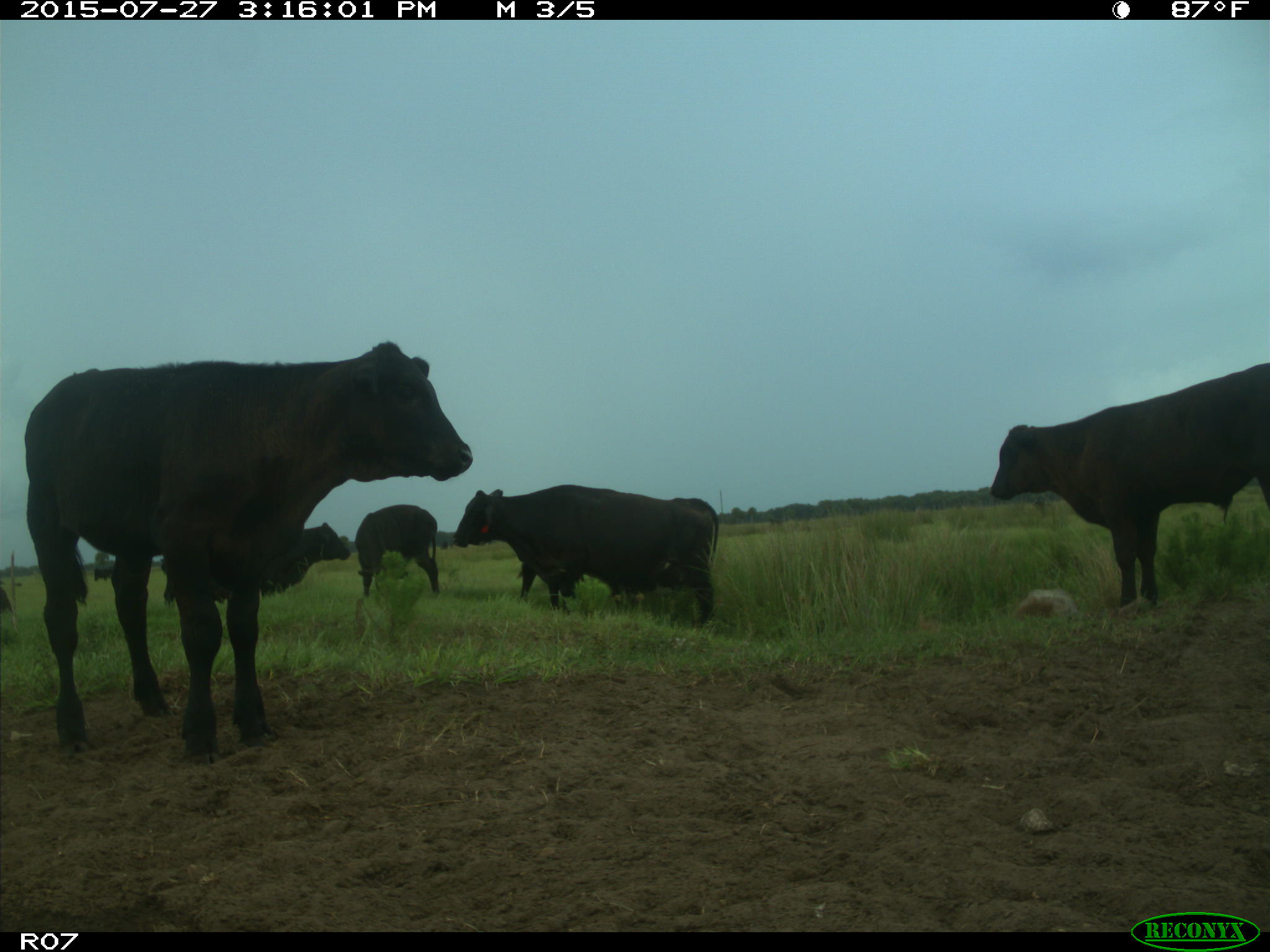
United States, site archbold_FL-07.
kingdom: Animalia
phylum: Chordata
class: Mammalia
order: Artiodactyla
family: Bovidae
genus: Bos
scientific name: Bos taurus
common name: domestic cow